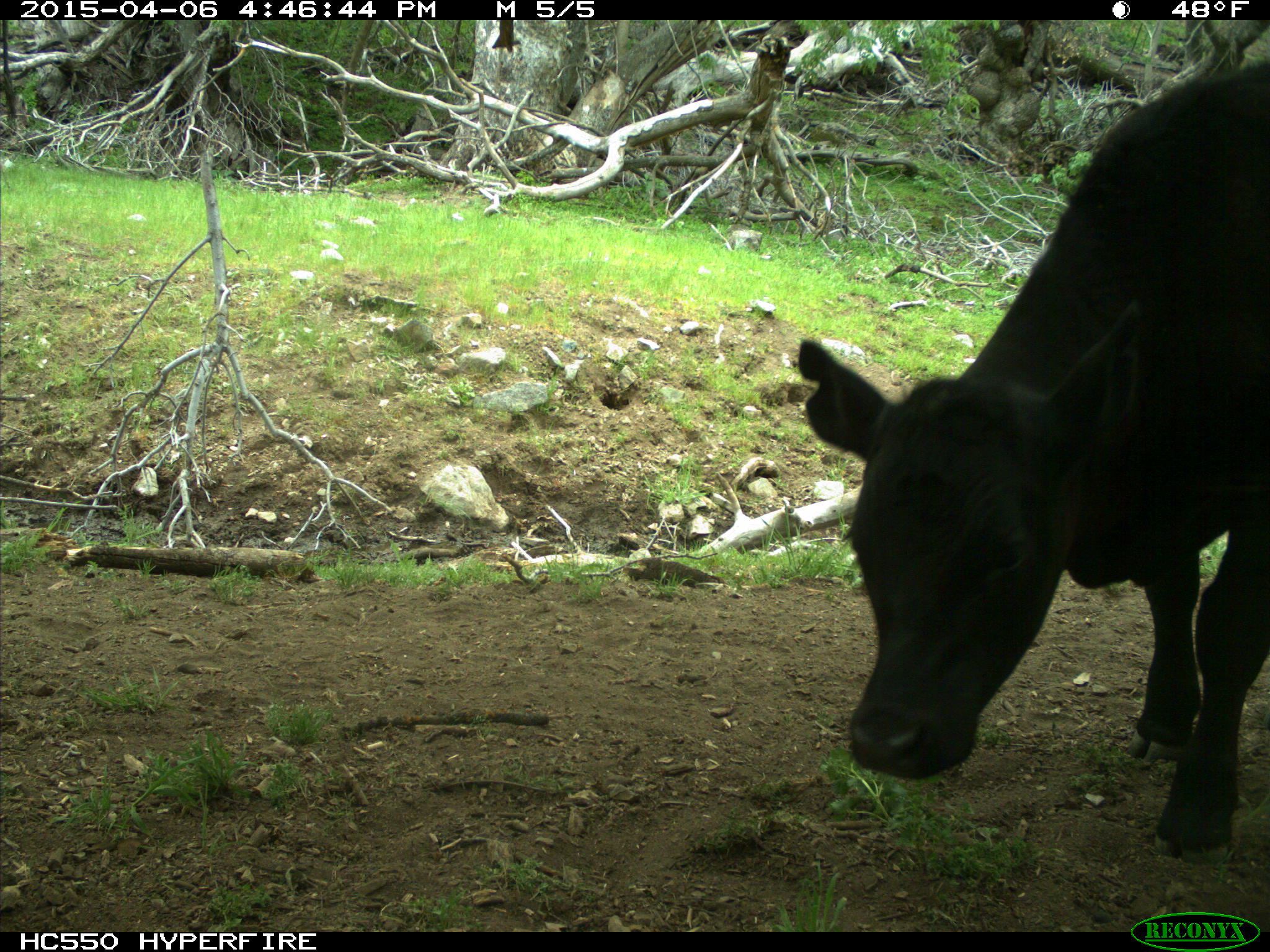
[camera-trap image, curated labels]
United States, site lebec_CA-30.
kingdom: Animalia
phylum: Chordata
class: Mammalia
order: Artiodactyla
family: Bovidae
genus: Bos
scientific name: Bos taurus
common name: domestic cow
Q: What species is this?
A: Bos taurus (domestic cow).